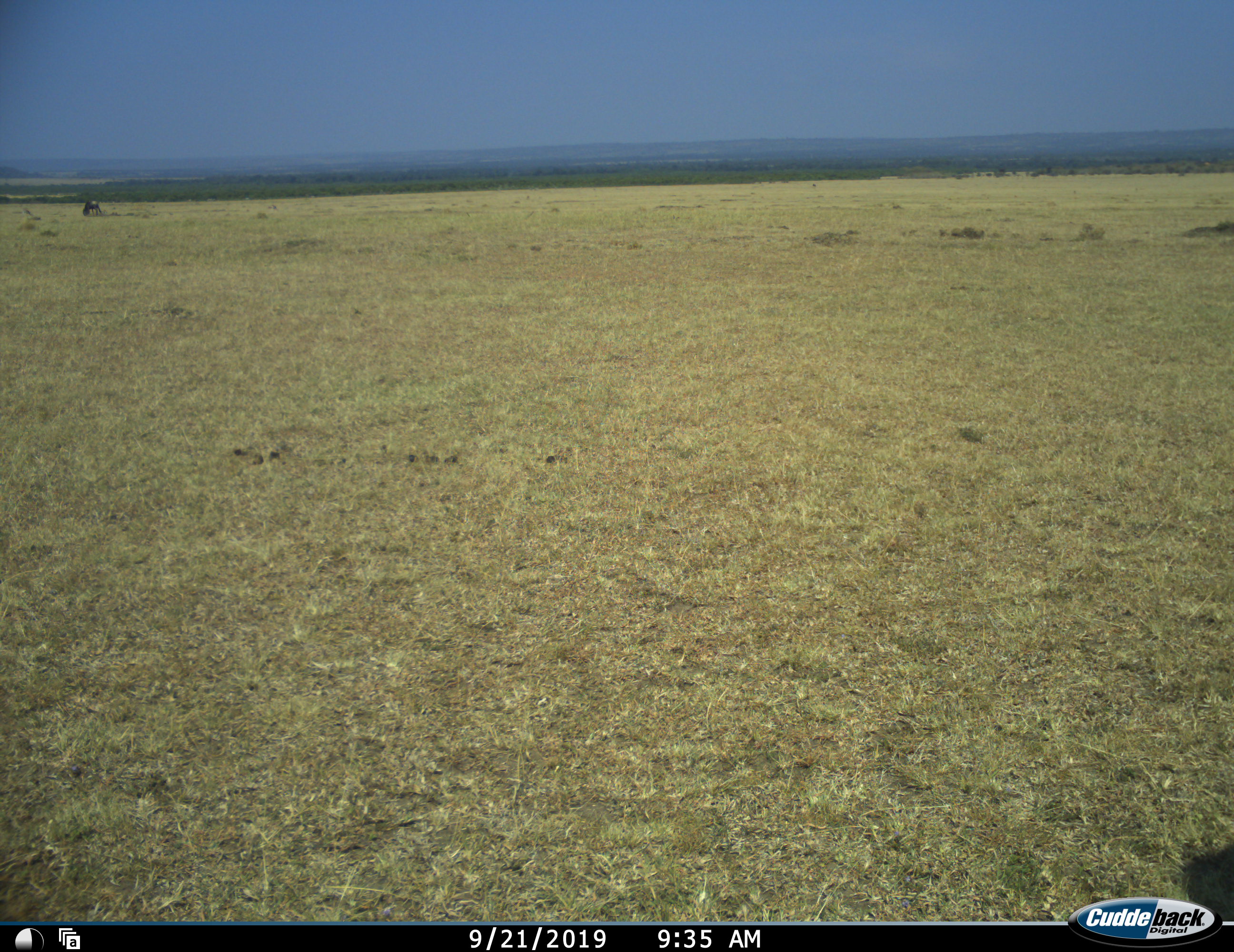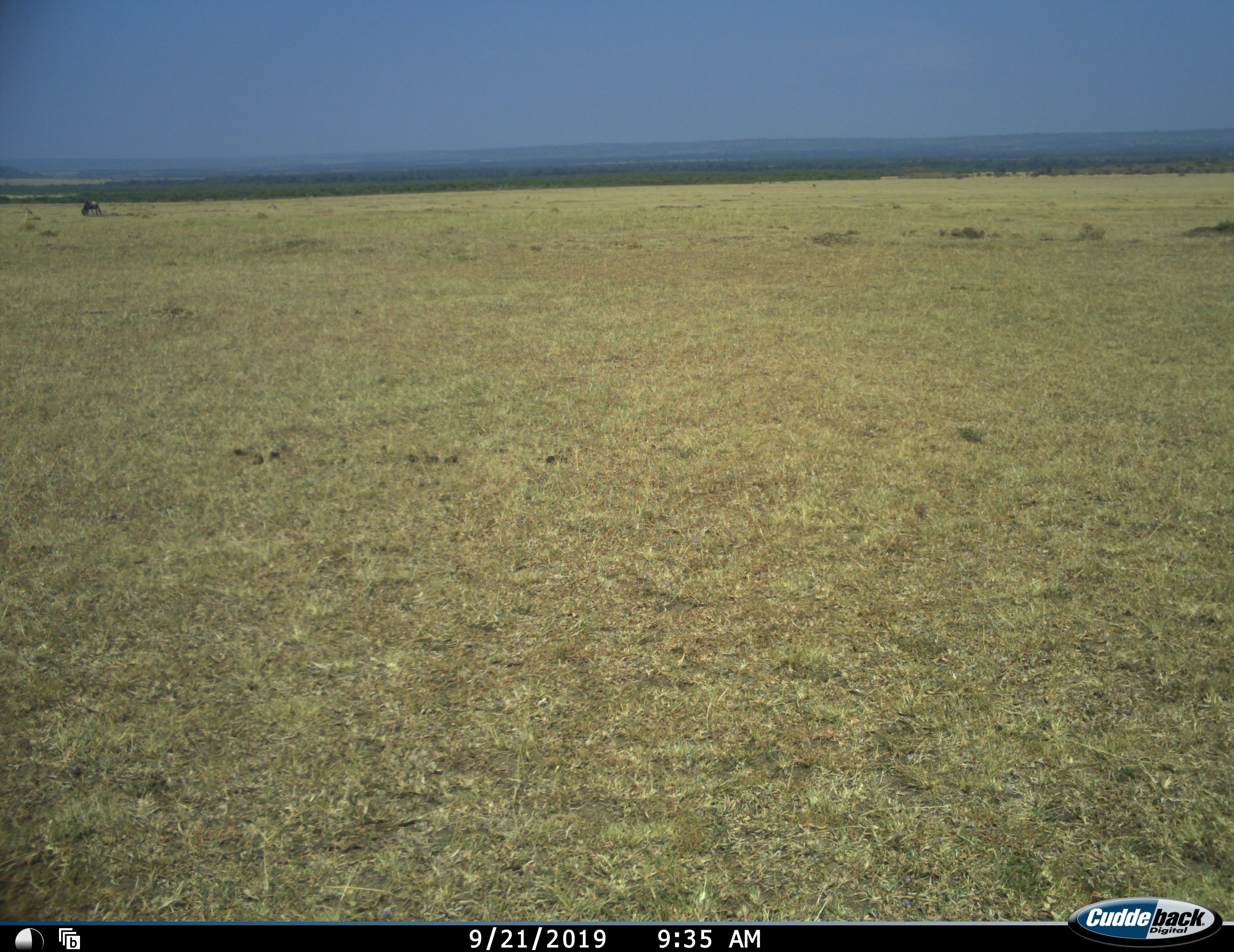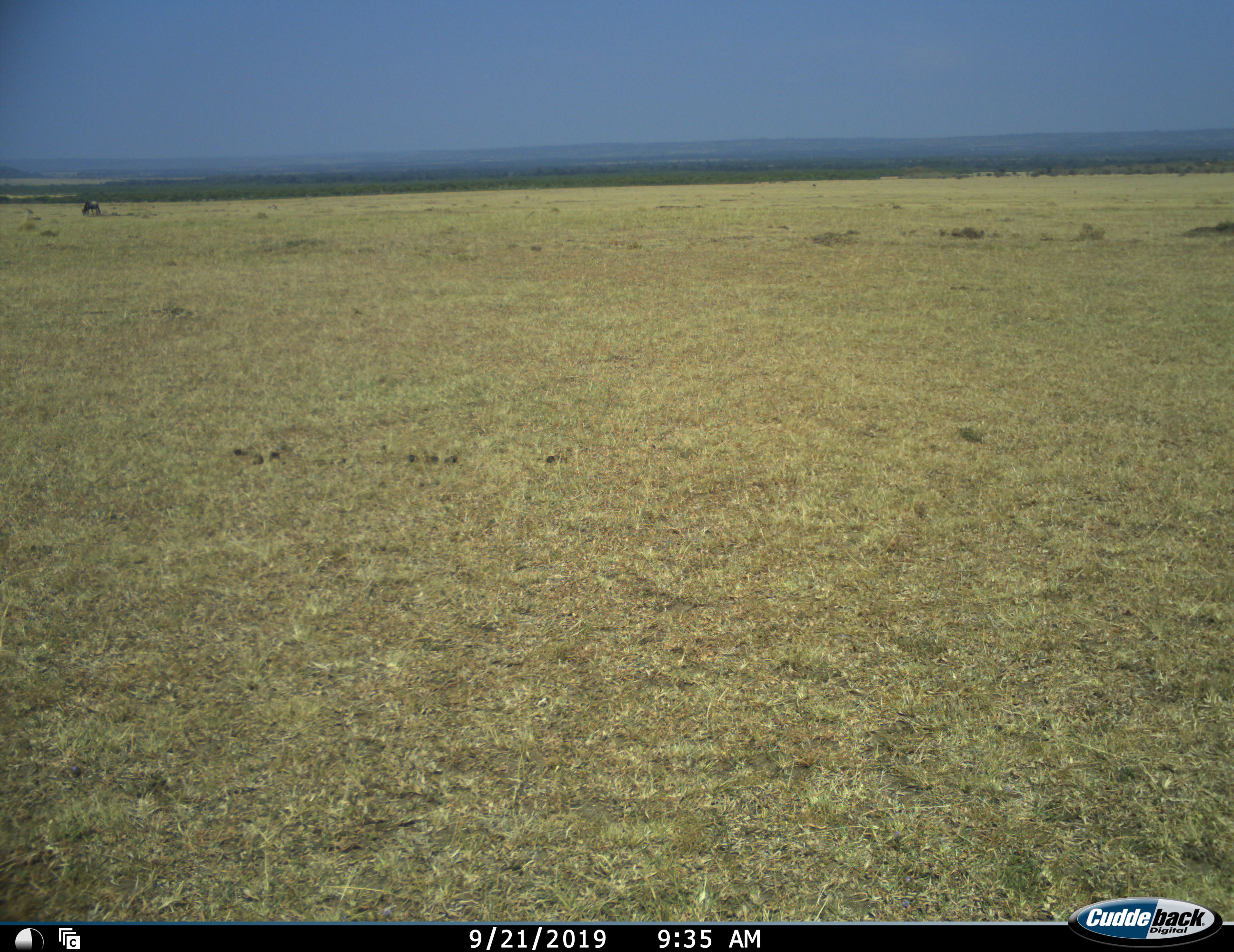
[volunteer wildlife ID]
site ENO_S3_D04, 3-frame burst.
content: unidentified animal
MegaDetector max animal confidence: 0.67